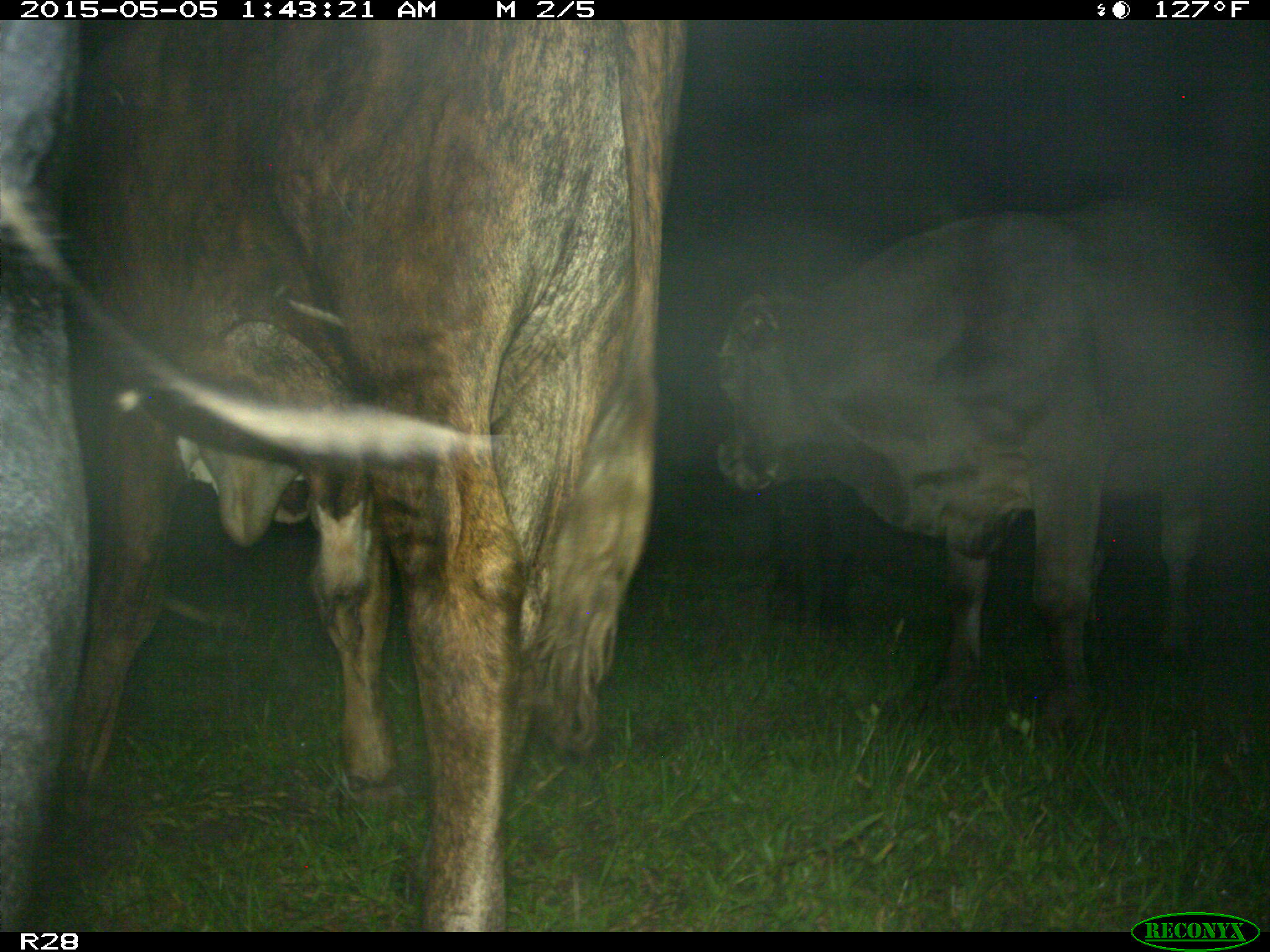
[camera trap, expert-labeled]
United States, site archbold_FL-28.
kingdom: Animalia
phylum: Chordata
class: Mammalia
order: Artiodactyla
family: Bovidae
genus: Bos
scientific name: Bos taurus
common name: domestic cow